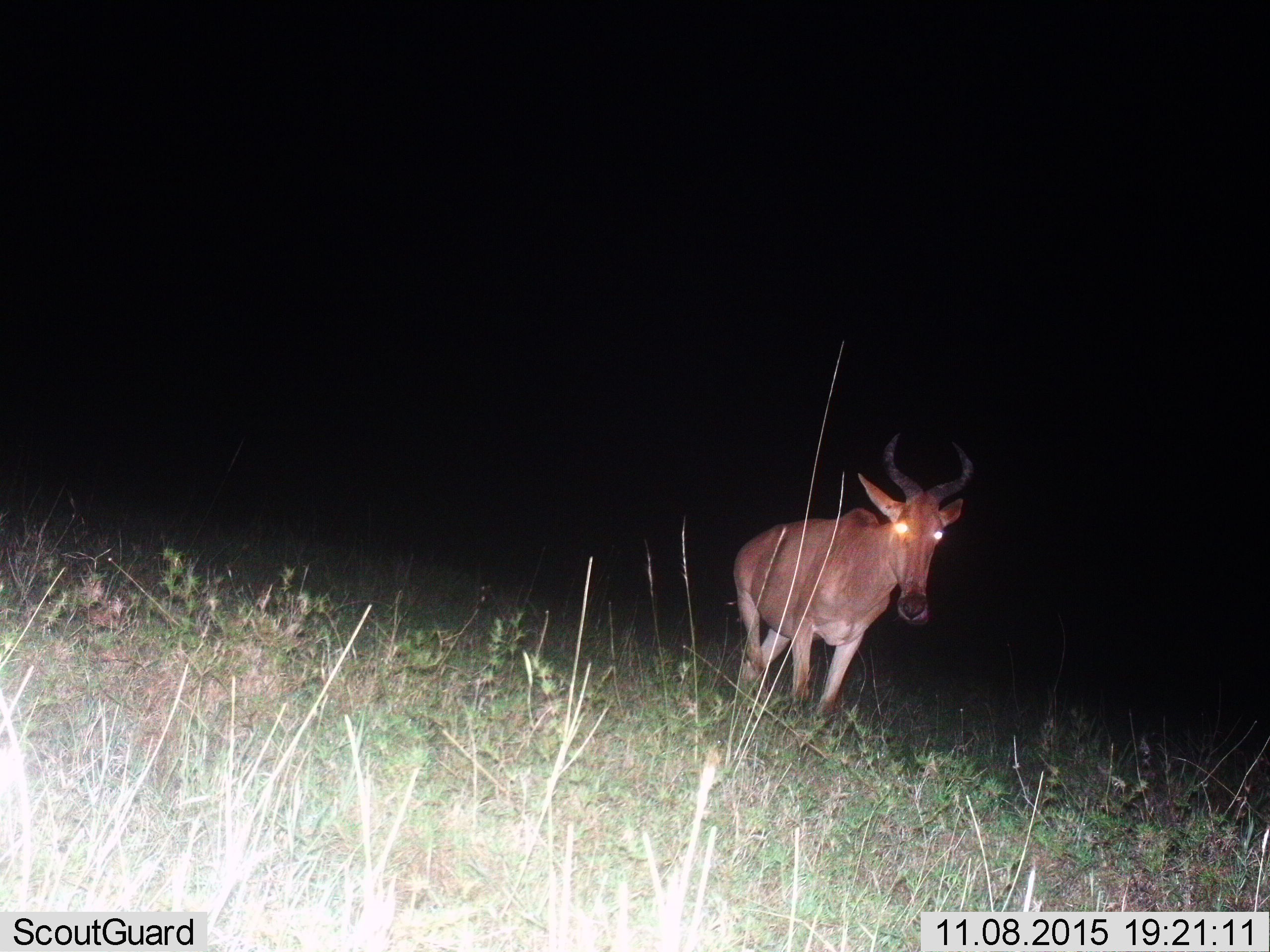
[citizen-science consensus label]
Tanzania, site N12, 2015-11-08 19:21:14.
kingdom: Animalia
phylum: Chordata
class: Mammalia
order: Artiodactyla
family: Bovidae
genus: Alcelaphus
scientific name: Alcelaphus buselaphus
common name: hartebeest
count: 1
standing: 67%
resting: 0%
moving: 33%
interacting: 0%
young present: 0%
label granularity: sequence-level